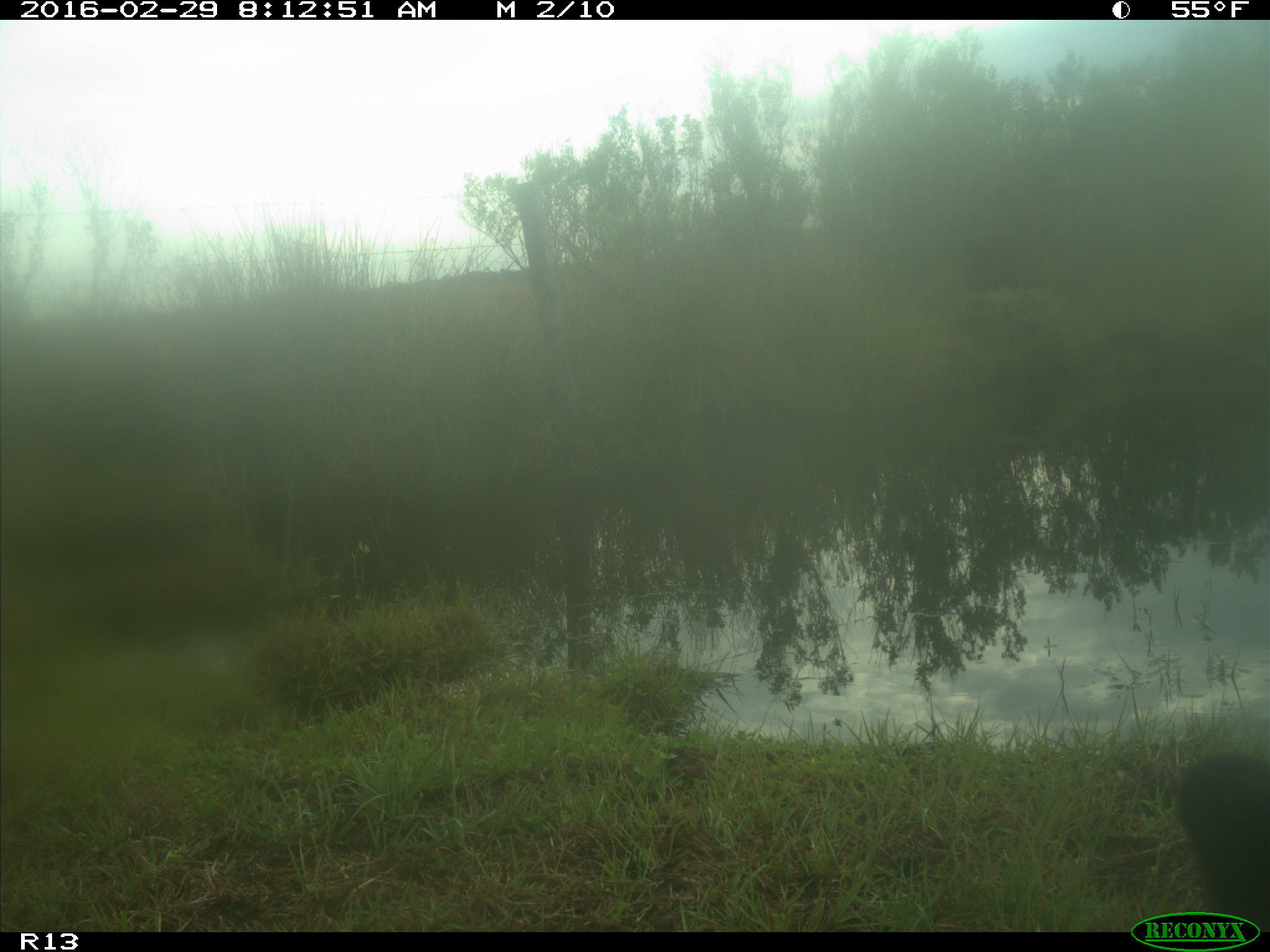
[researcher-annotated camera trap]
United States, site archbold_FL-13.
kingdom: Animalia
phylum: Chordata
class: Mammalia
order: Artiodactyla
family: Bovidae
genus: Bos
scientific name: Bos taurus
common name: domestic cow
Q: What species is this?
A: Bos taurus (domestic cow).